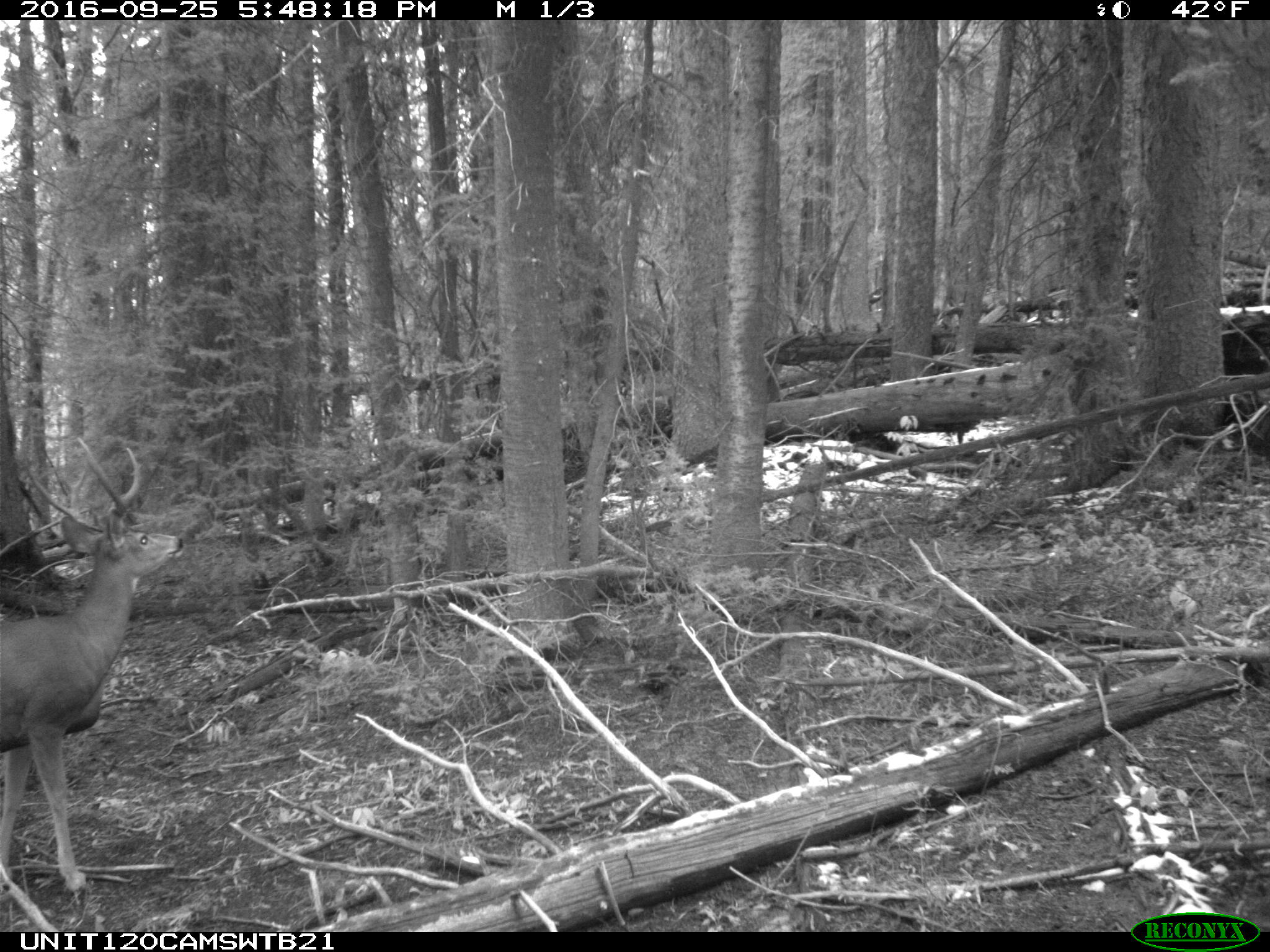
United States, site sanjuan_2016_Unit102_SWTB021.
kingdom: Animalia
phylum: Chordata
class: Mammalia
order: Artiodactyla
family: Cervidae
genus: Odocoileus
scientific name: Odocoileus hemionus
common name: mule deer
Odocoileus hemionus (mule deer).